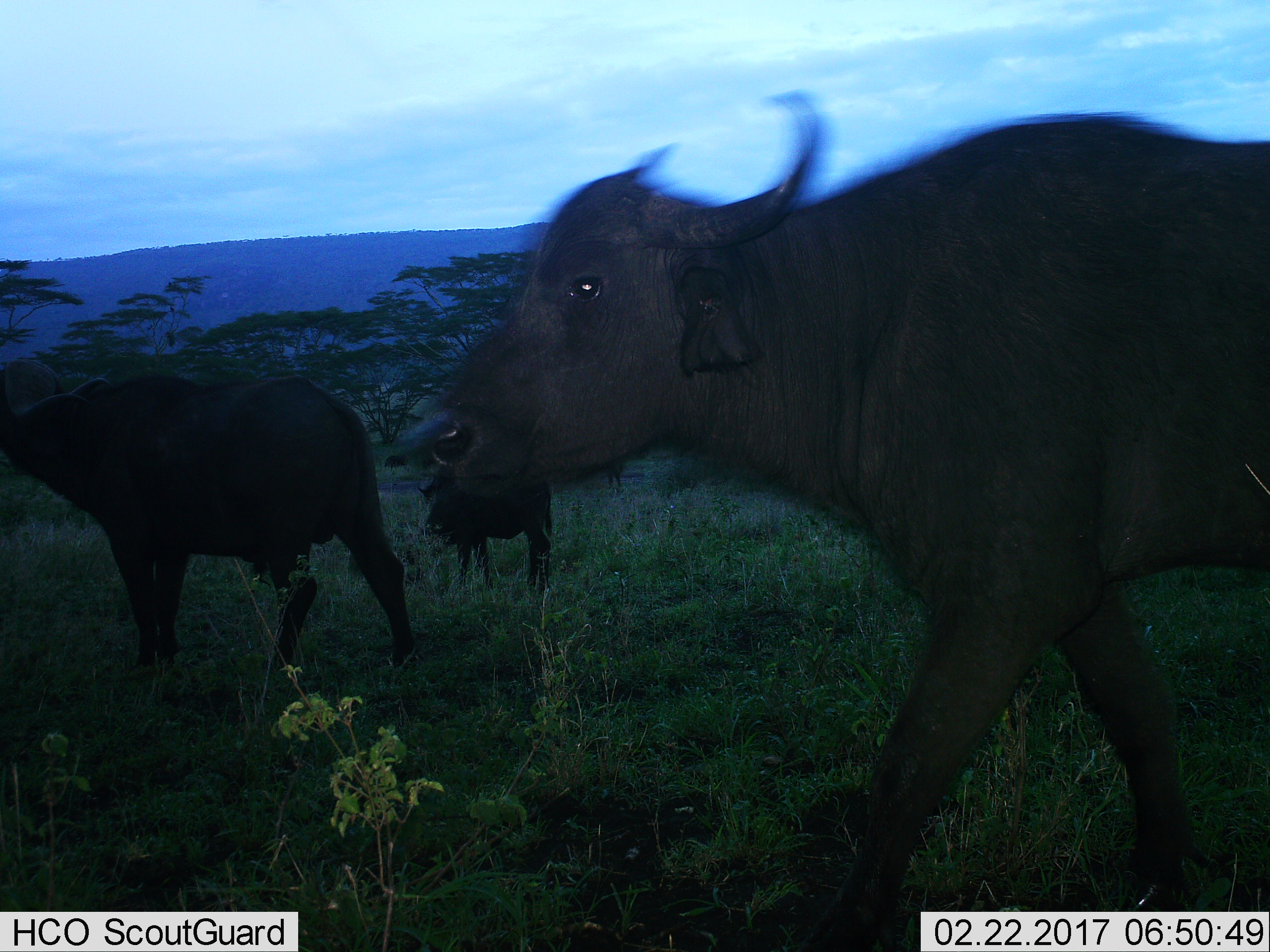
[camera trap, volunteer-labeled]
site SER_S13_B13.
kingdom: Animalia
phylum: Chordata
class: Mammalia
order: Artiodactyla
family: Bovidae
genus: Syncerus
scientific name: Syncerus caffer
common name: african buffalo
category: buffalo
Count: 3.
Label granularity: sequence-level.